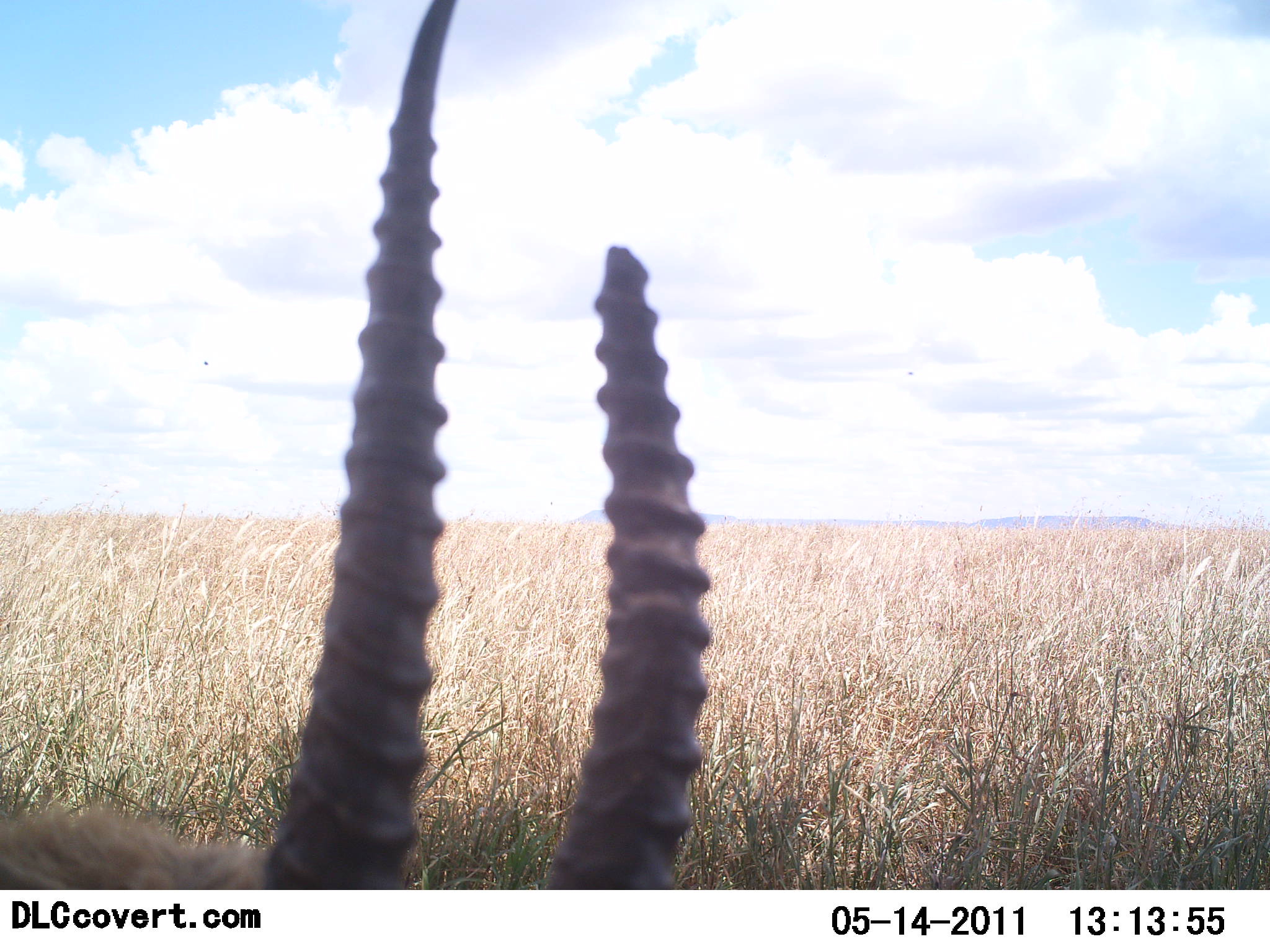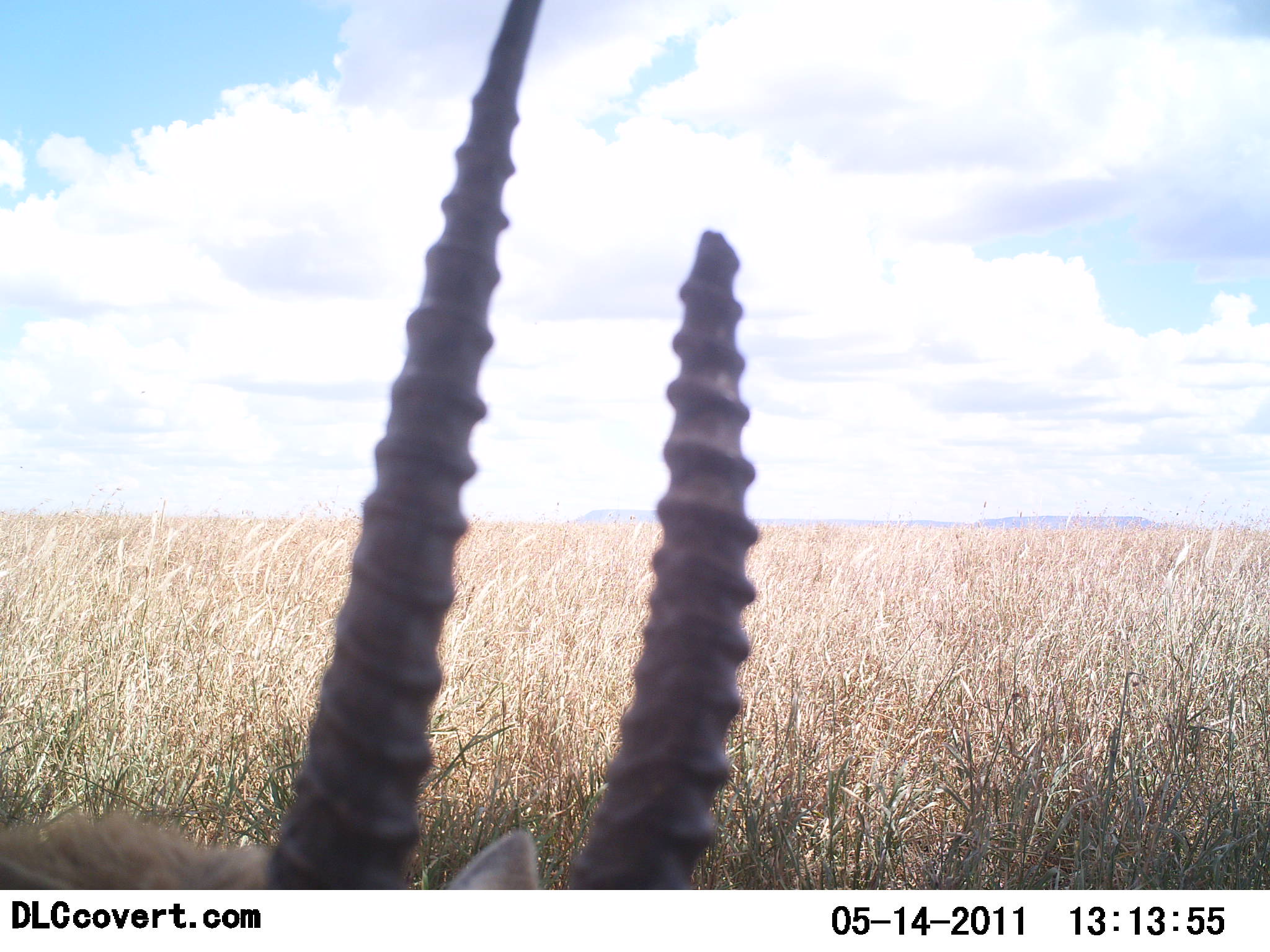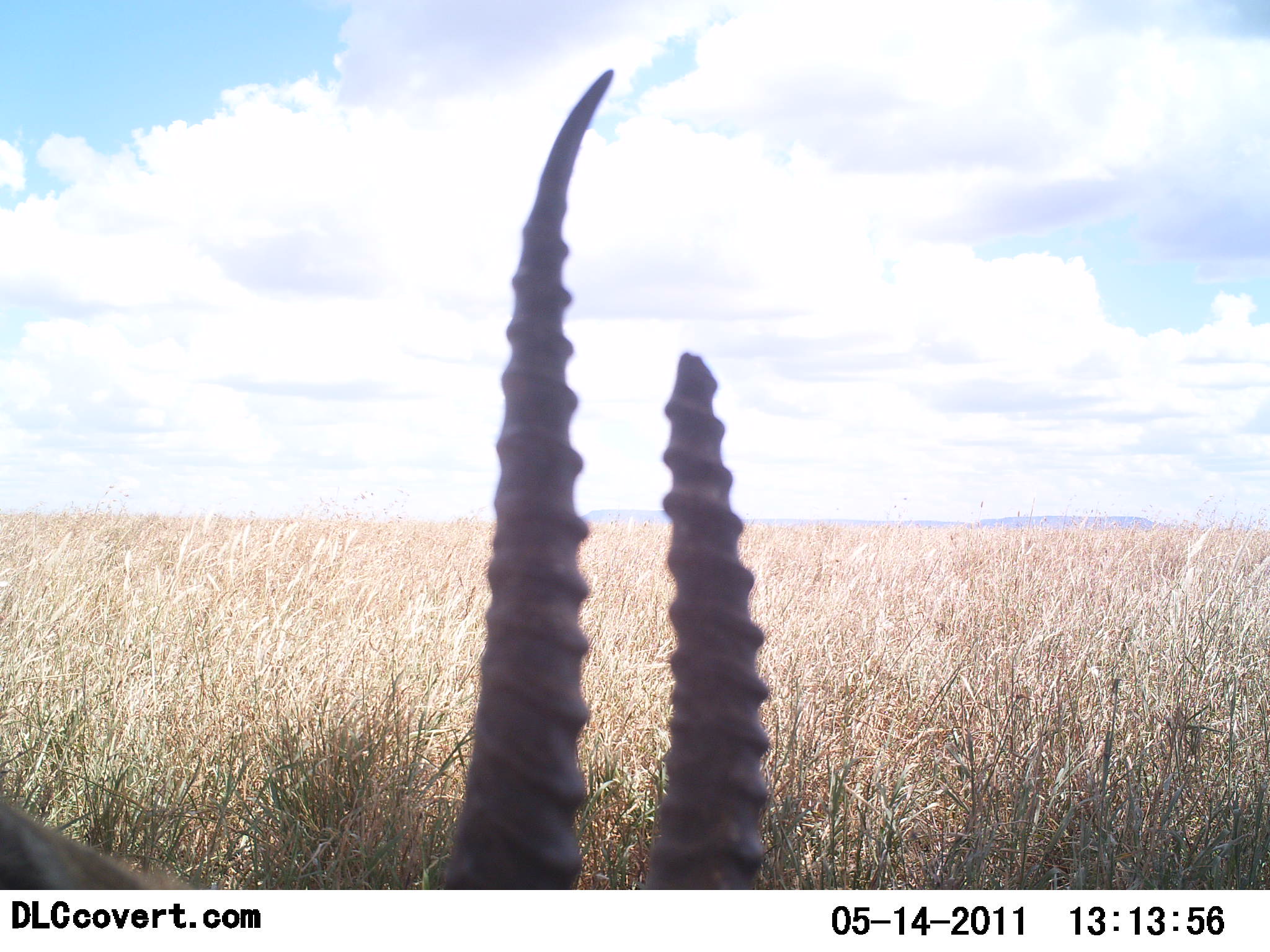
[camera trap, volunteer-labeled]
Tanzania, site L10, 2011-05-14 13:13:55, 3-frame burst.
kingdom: Animalia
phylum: Chordata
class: Mammalia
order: Artiodactyla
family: Bovidae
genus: Eudorcas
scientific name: Eudorcas thomsonii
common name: thomson's gazelle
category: gazellethomsons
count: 1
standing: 30%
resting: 30%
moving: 10%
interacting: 0%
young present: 0%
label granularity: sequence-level